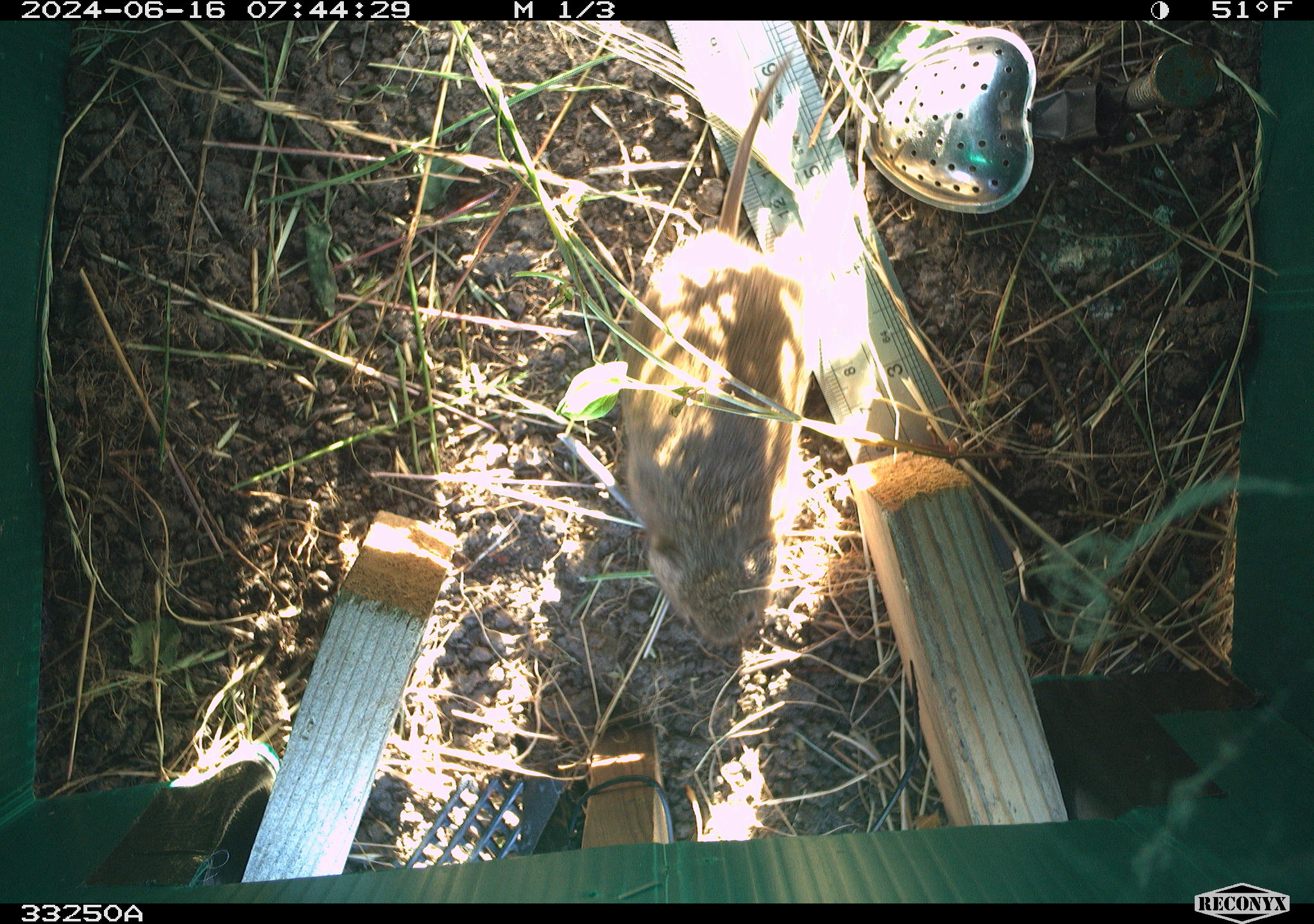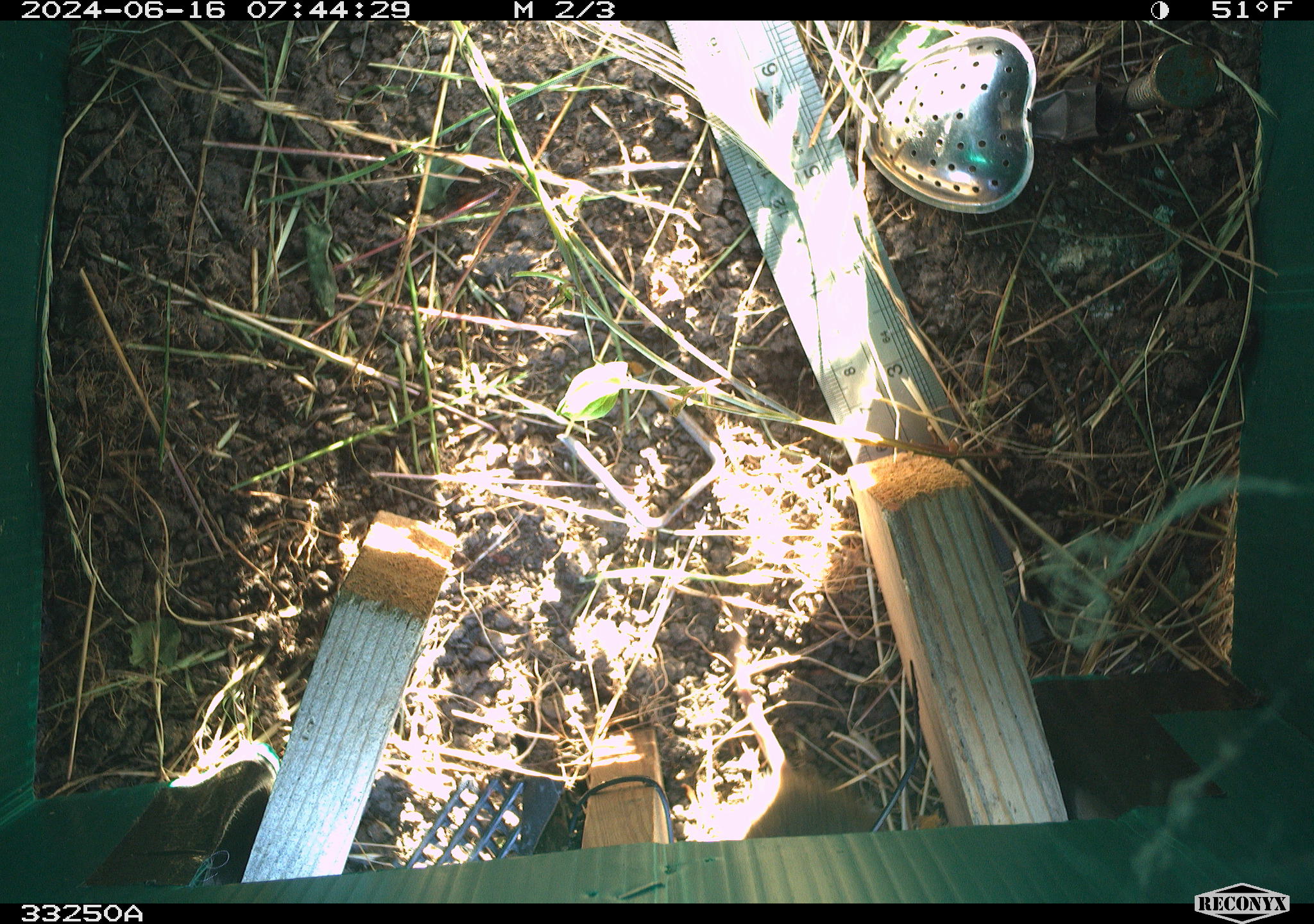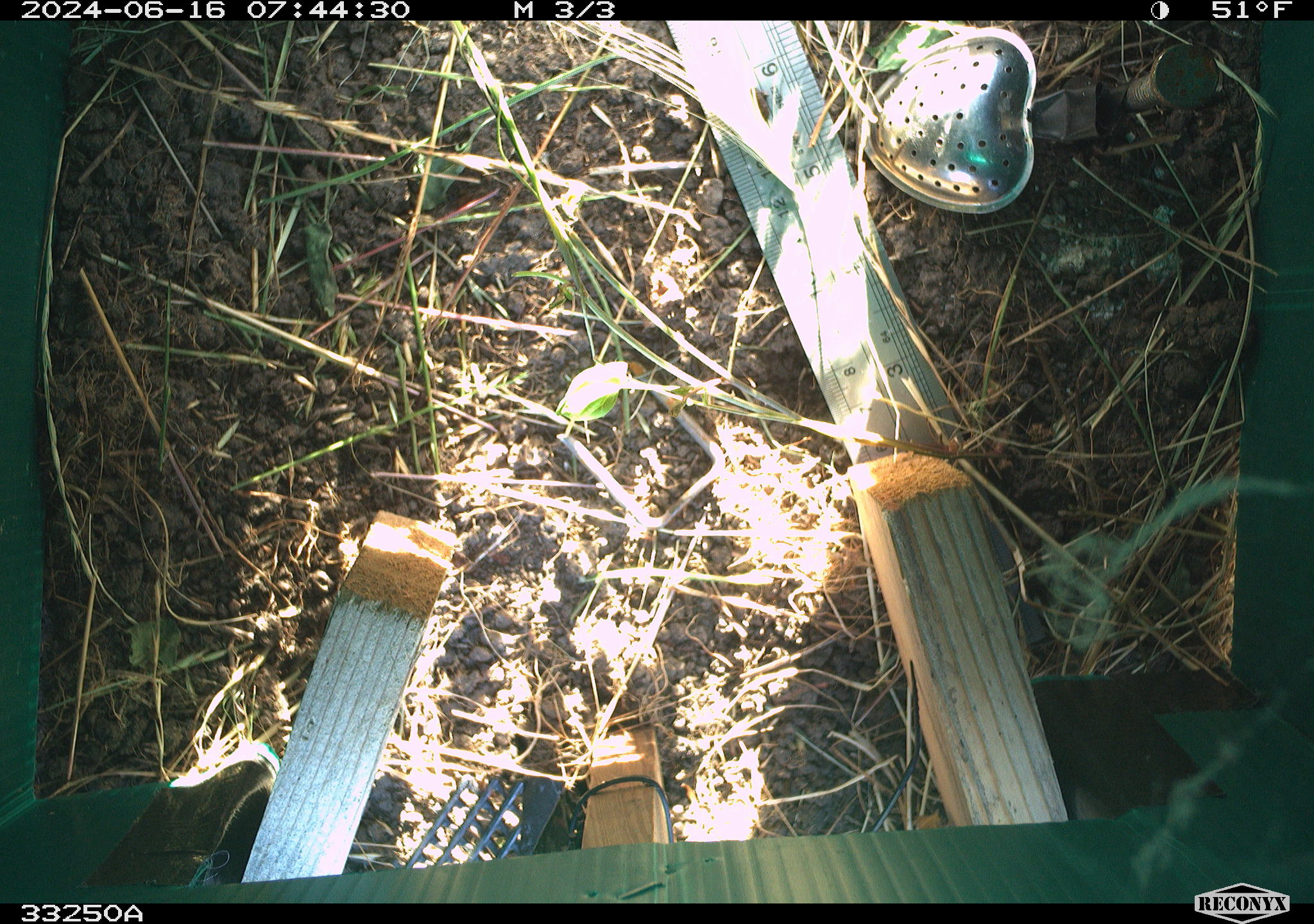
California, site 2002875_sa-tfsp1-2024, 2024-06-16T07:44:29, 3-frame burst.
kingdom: Animalia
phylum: Chordata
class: Mammalia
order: Rodentia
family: Cricetidae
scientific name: Arvicolinae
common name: voles, lemmings, and muskrats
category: arvicolinae subfamily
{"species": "arvicolinae subfamily (voles, lemmings, and muskrats) (Arvicolinae)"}